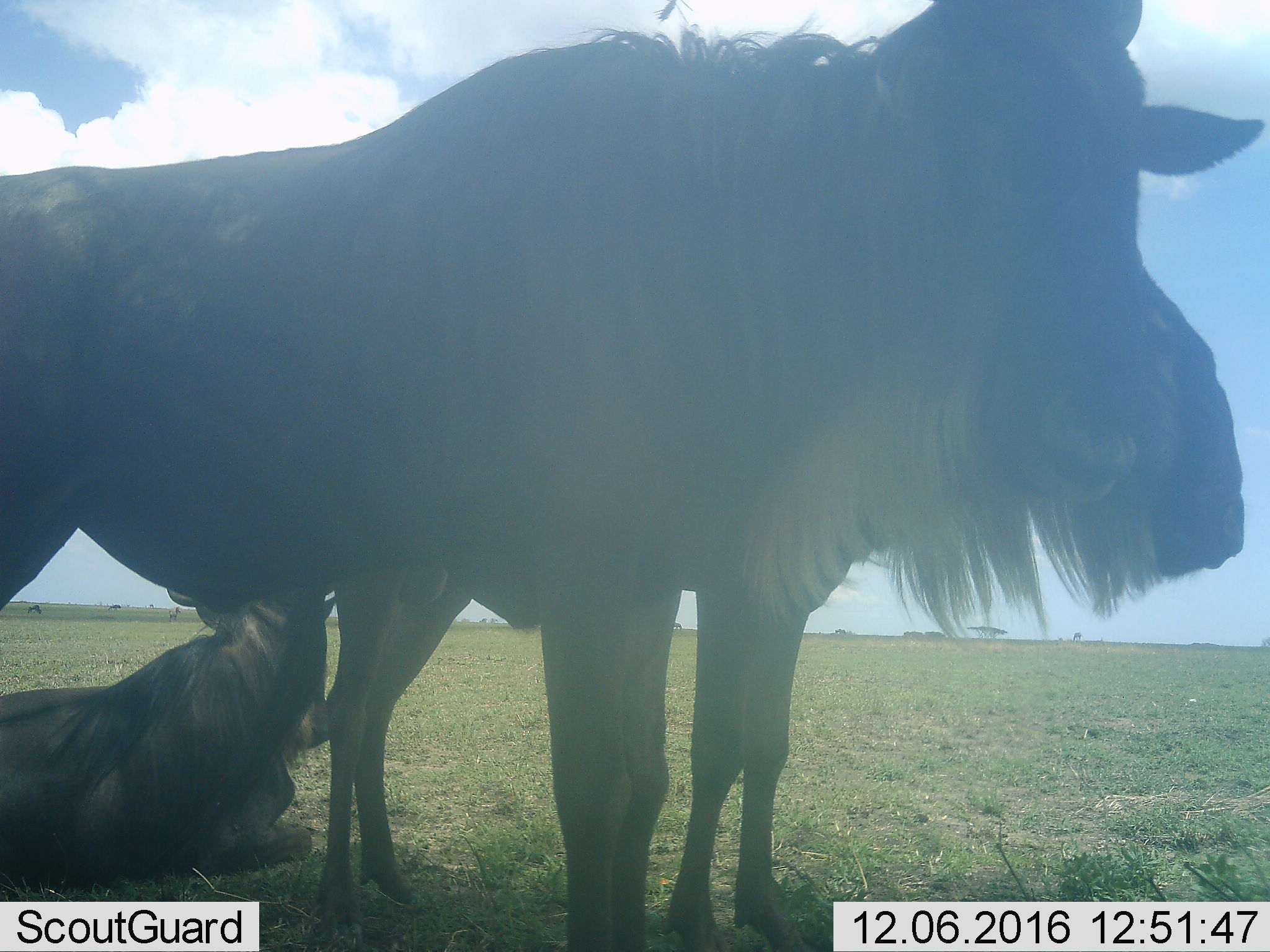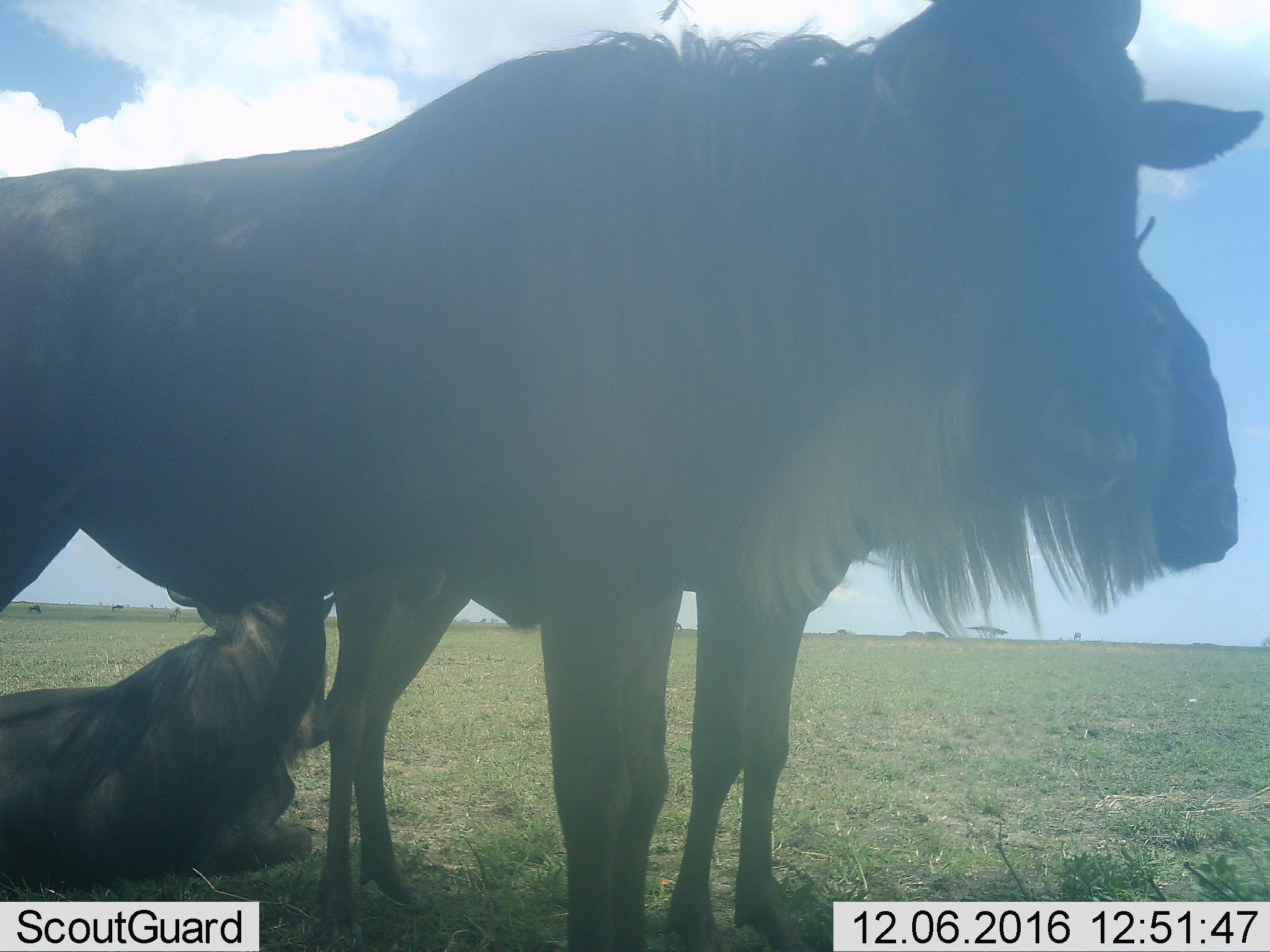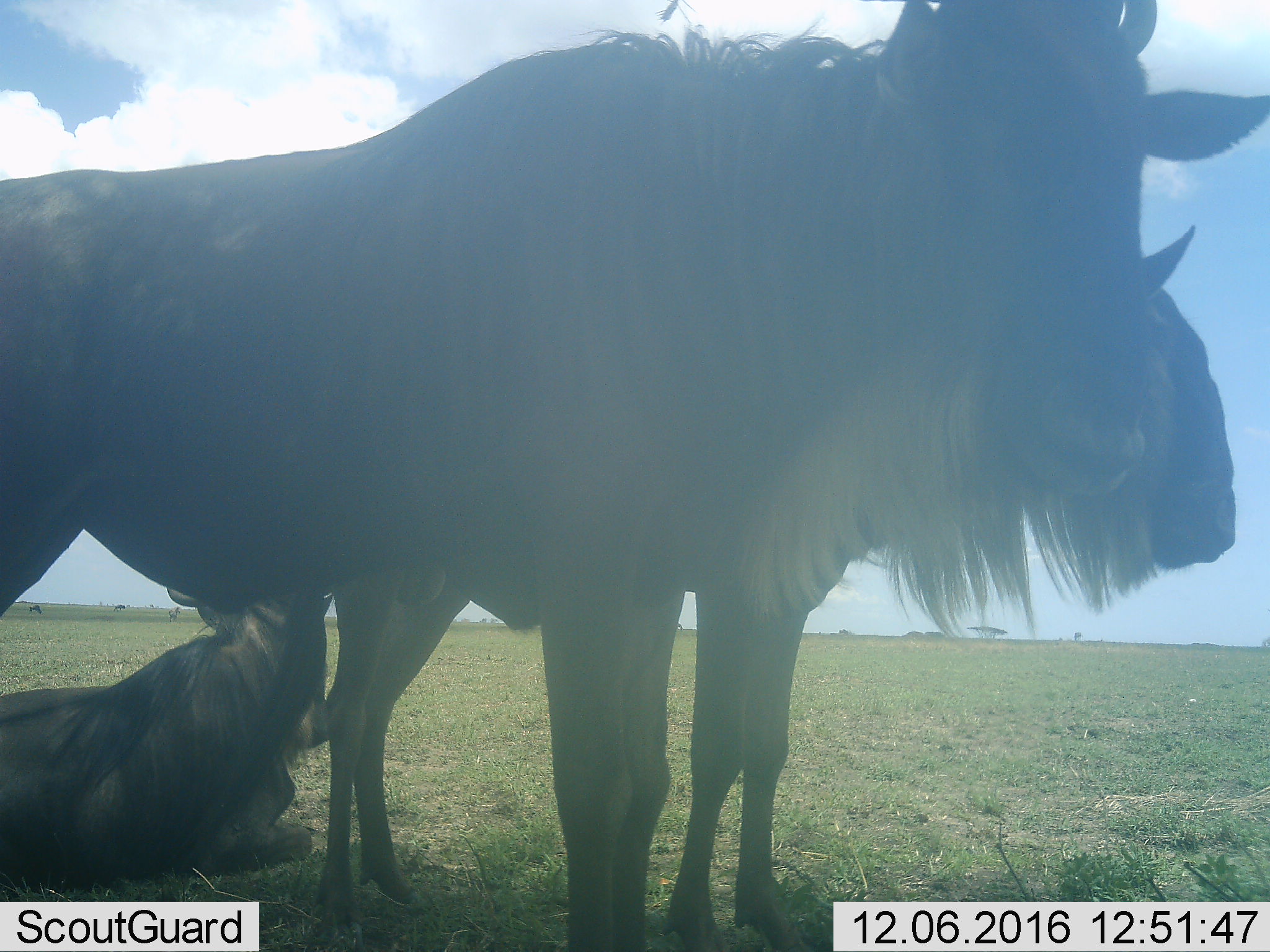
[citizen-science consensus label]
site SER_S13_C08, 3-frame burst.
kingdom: Animalia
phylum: Chordata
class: Mammalia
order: Artiodactyla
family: Bovidae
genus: Connochaetes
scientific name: Connochaetes taurinus taurinus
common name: blue wildebeest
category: wildebeestblue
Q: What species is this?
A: Wildebeestblue (blue wildebeest) (Connochaetes taurinus taurinus).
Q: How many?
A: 3.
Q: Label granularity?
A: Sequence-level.